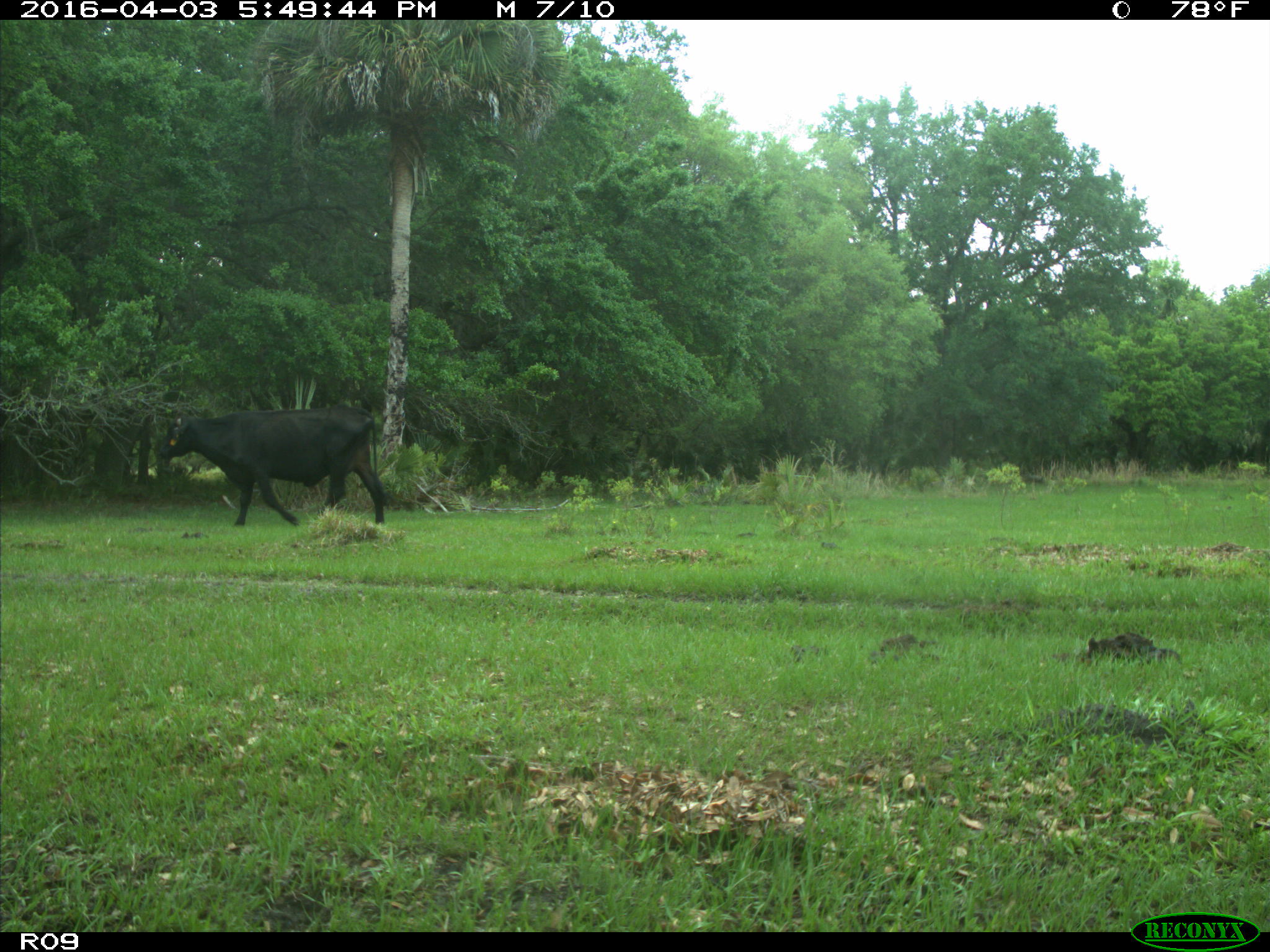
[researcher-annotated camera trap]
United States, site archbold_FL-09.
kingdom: Animalia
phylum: Chordata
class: Mammalia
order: Artiodactyla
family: Bovidae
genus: Bos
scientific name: Bos taurus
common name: domestic cow